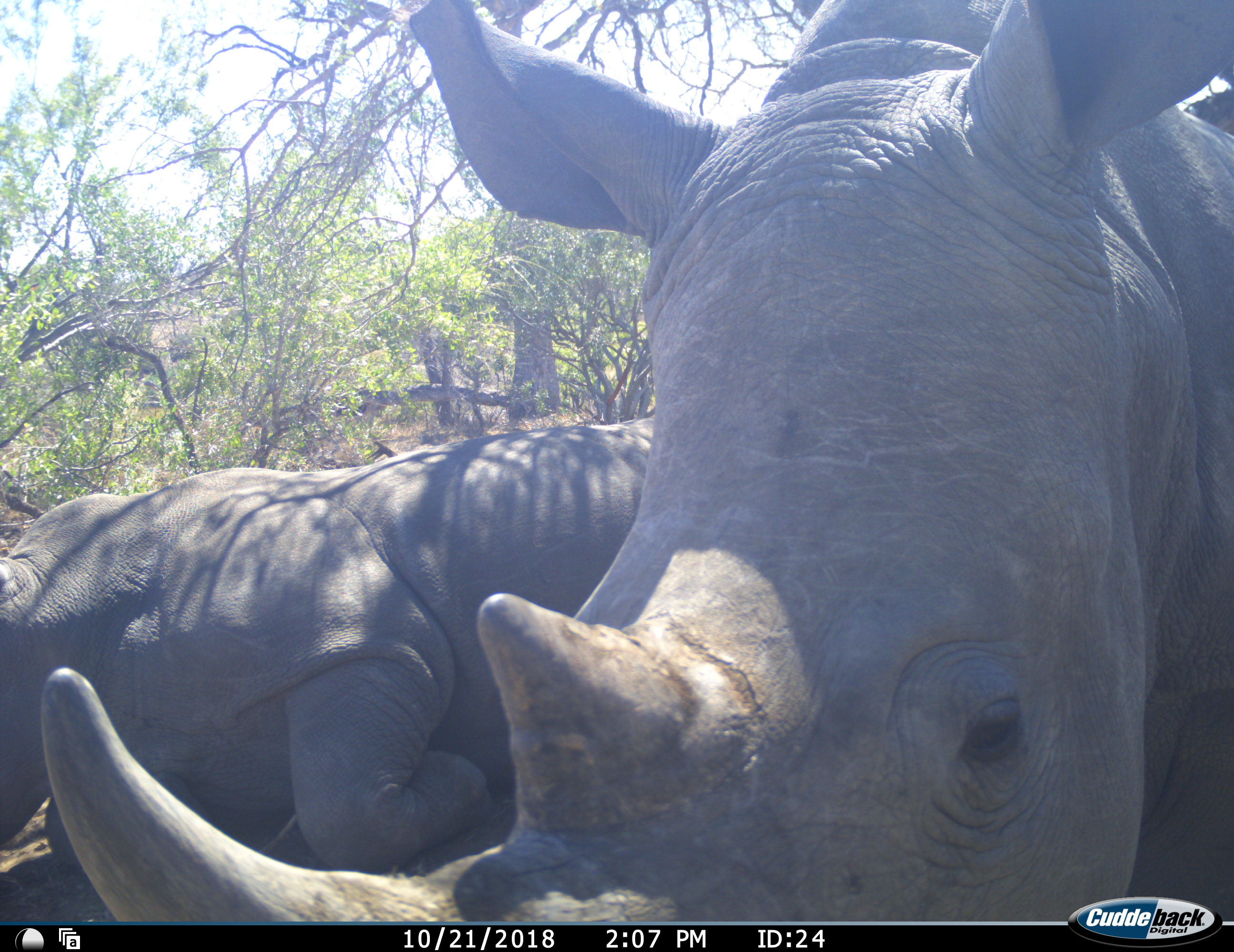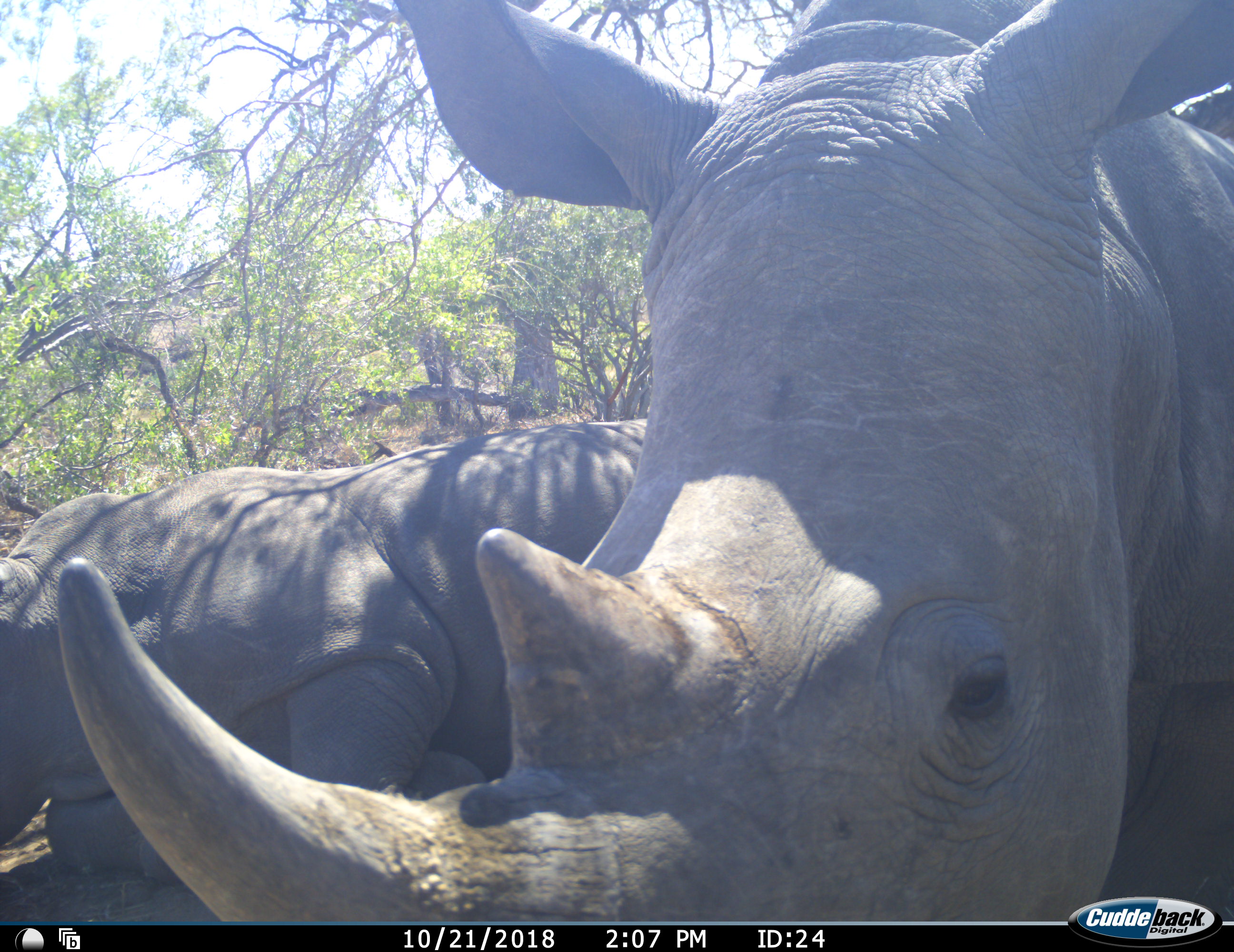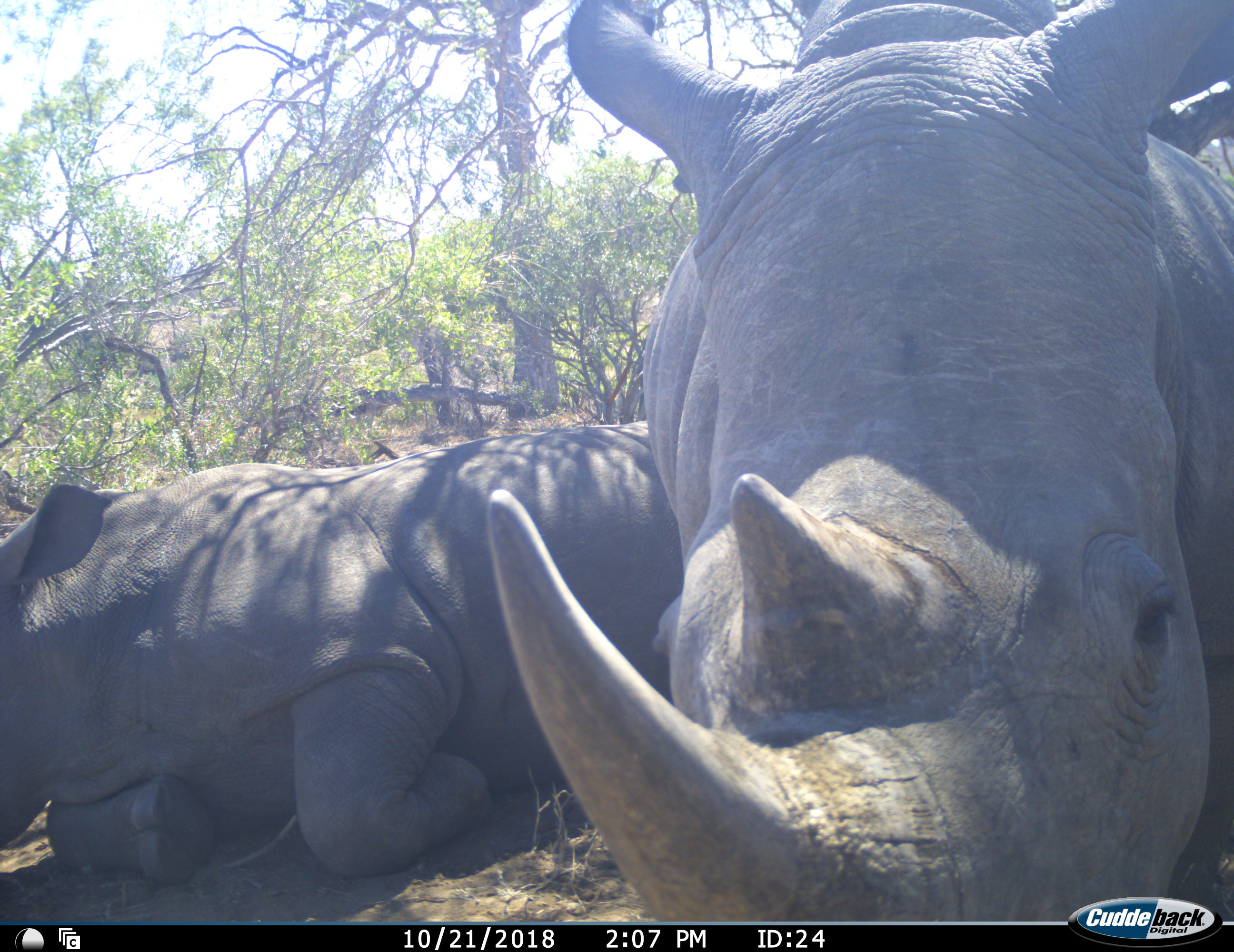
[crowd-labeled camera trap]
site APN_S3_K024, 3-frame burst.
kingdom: Animalia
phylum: Chordata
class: Mammalia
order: Perissodactyla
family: Rhinocerotidae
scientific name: Rhinocerotidae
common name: unknown rhinoceros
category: rhinocerosunknown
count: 2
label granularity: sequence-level